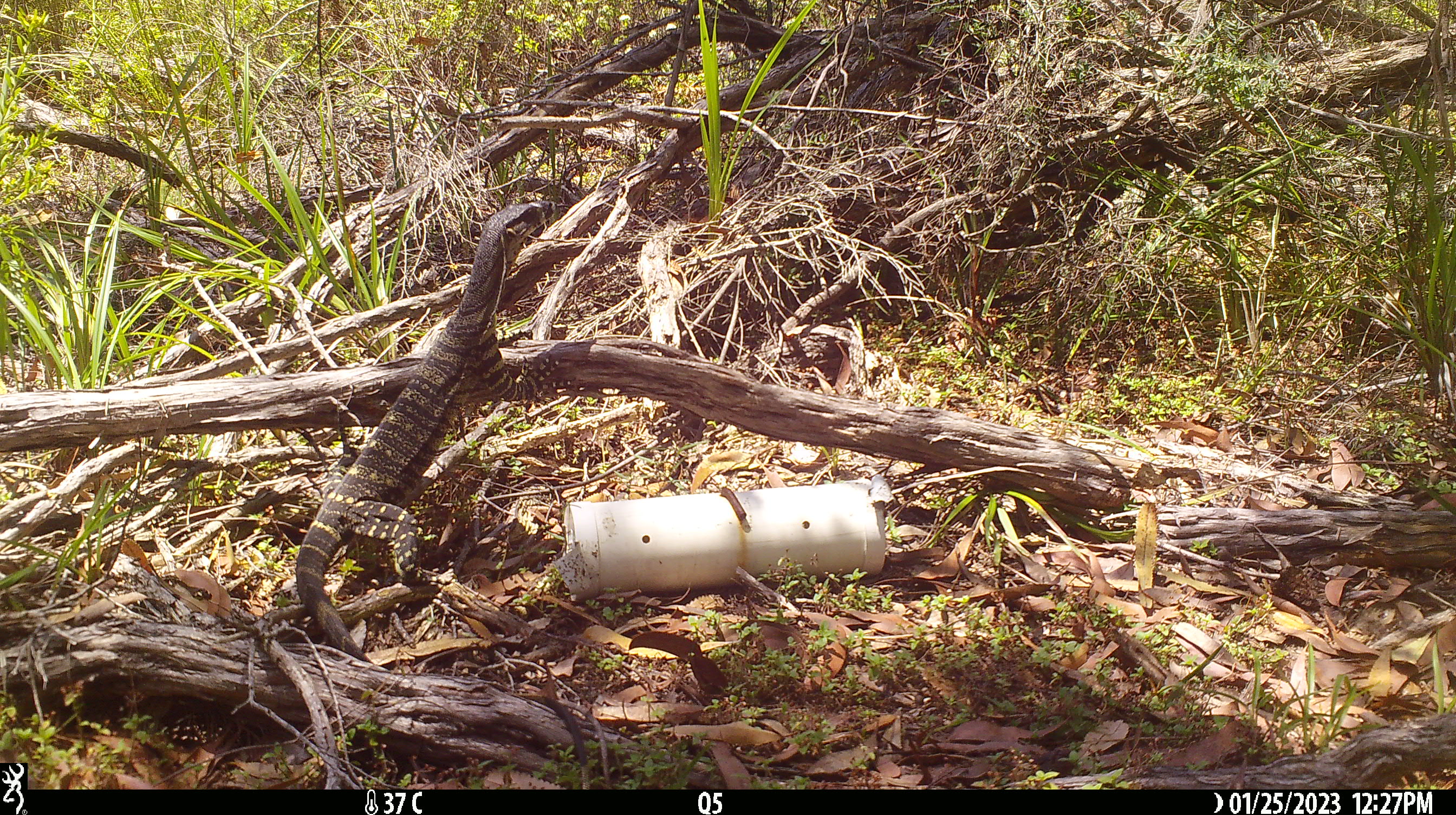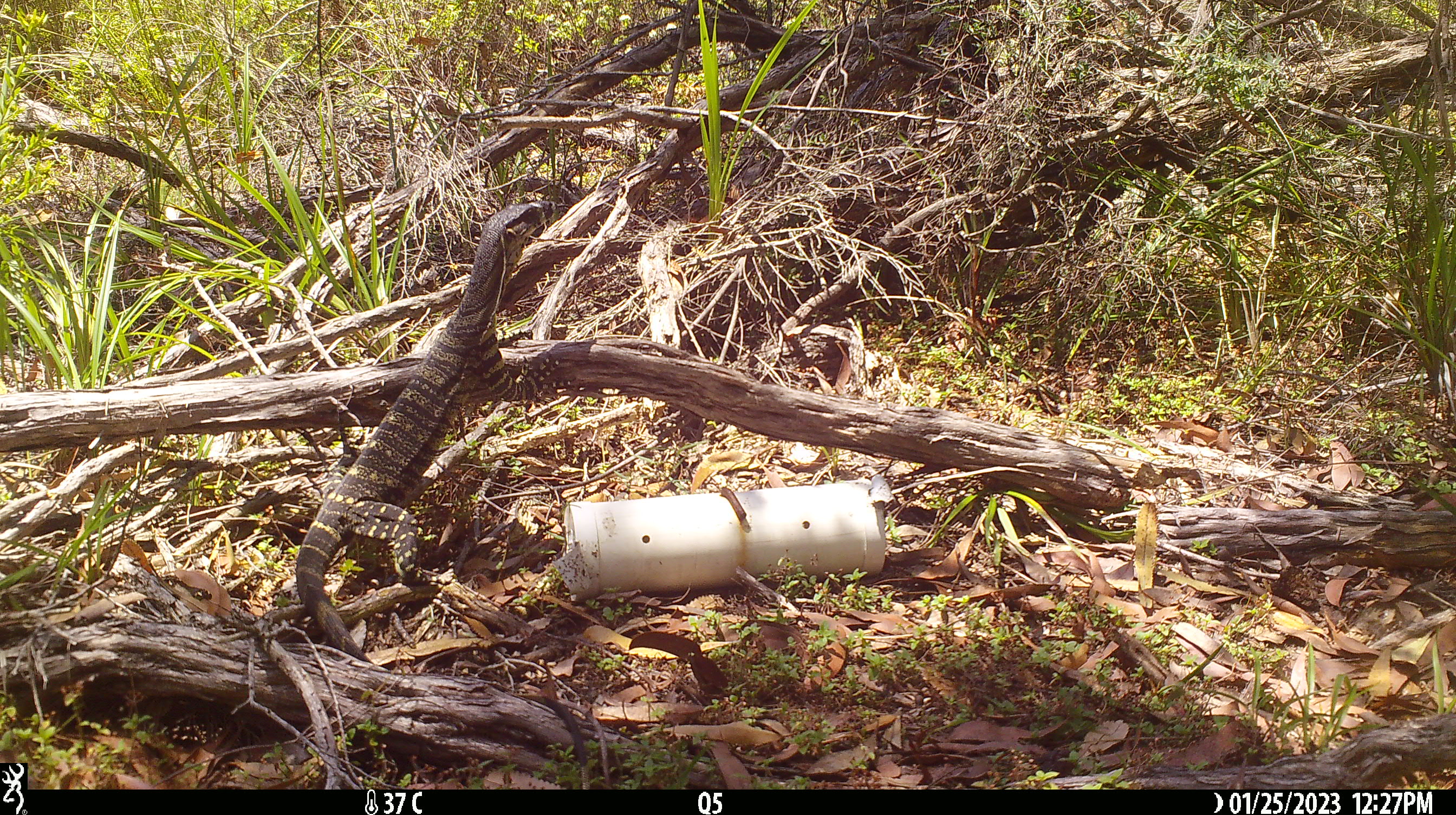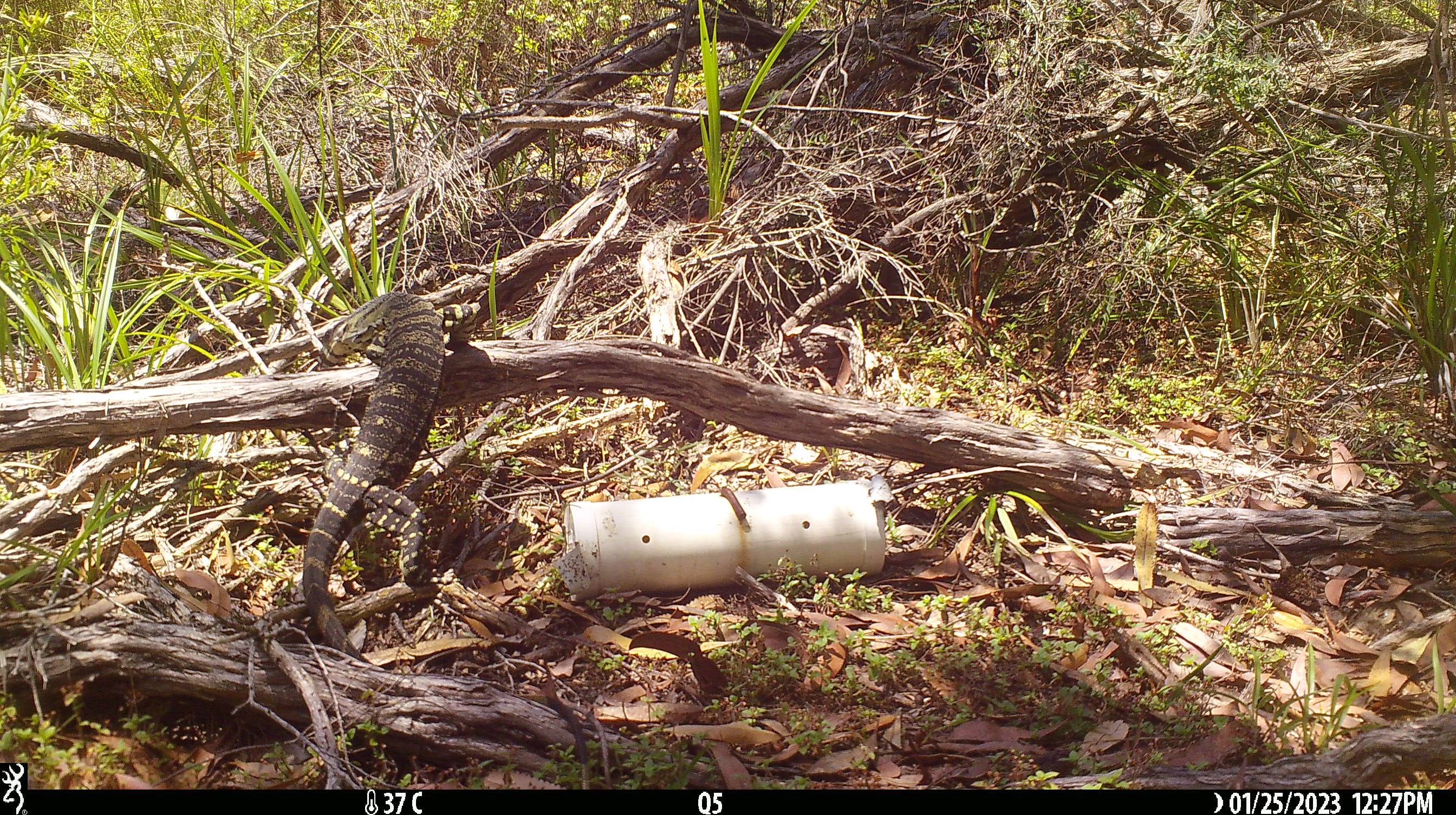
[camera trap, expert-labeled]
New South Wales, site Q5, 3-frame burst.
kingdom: Animalia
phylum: Chordata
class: Reptilia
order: Squamata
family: Varanidae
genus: Varanus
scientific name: Varanus varius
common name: lace monitor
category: goanna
Goanna (lace monitor) (Varanus varius).